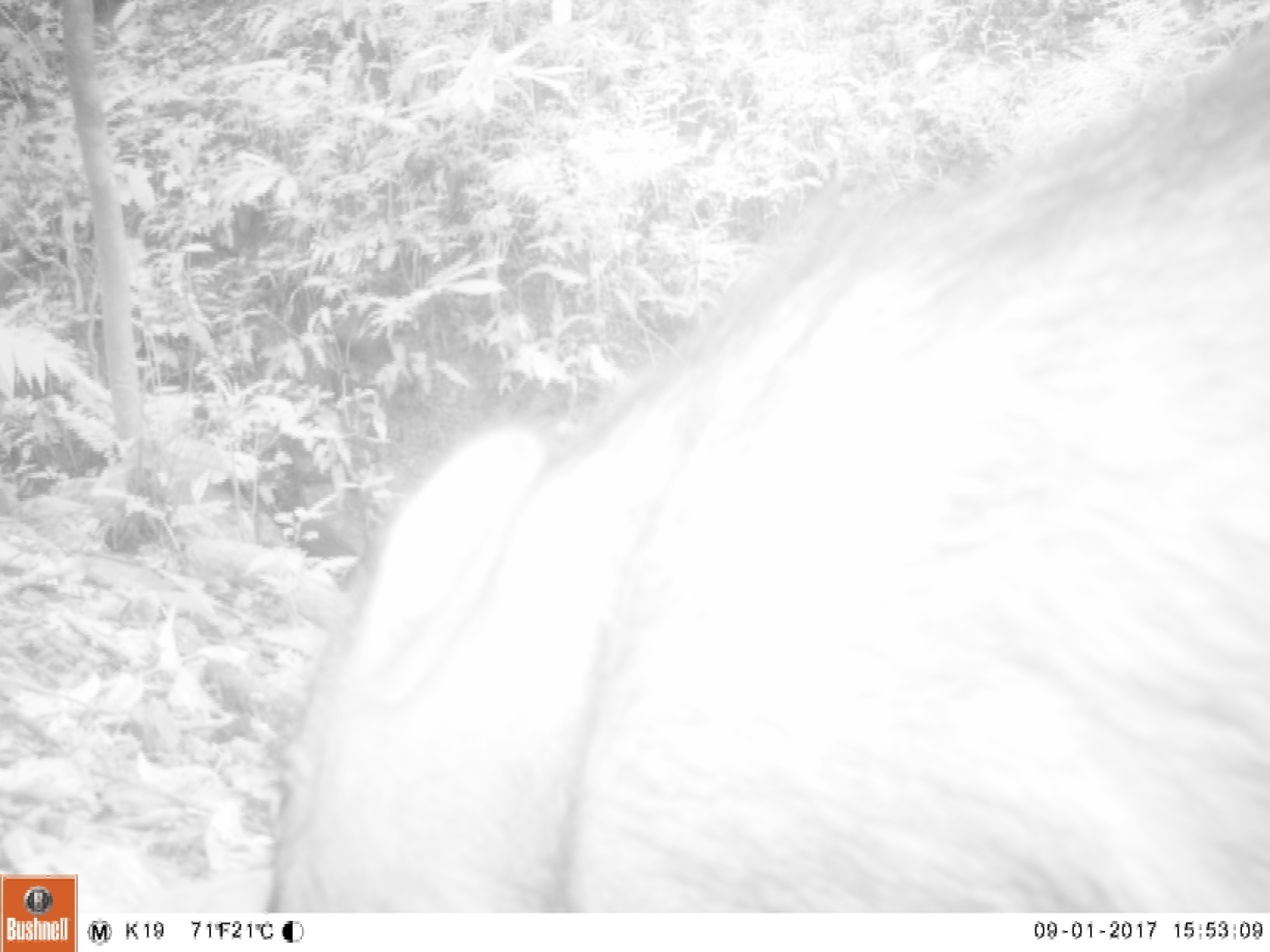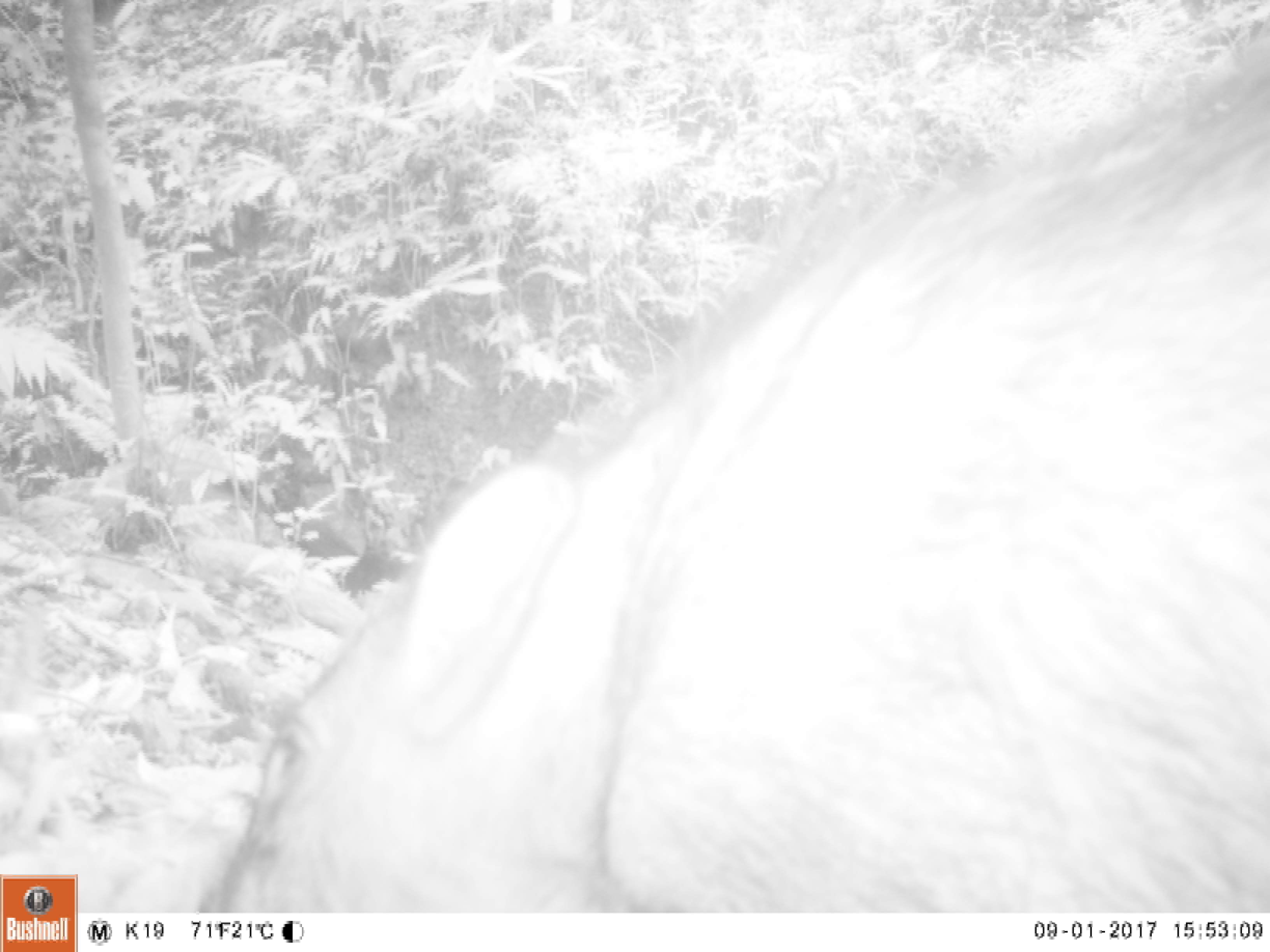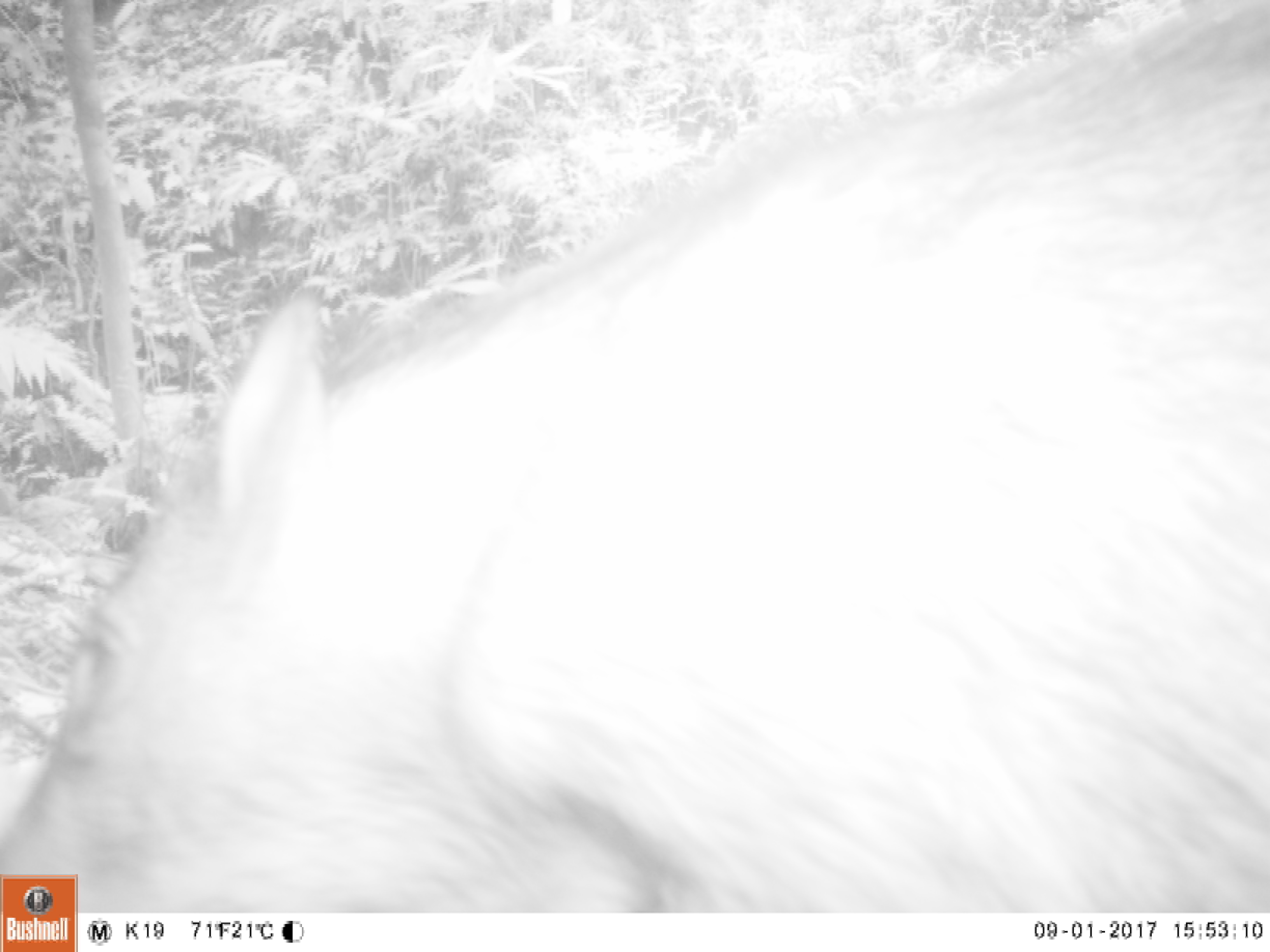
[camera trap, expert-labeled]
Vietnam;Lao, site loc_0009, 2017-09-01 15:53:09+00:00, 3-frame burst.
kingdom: Animalia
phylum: Chordata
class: Mammalia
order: Artiodactyla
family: Suidae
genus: Sus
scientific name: Sus scrofa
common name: eurasian wild pig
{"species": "eurasian wild pig (Sus scrofa)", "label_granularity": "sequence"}